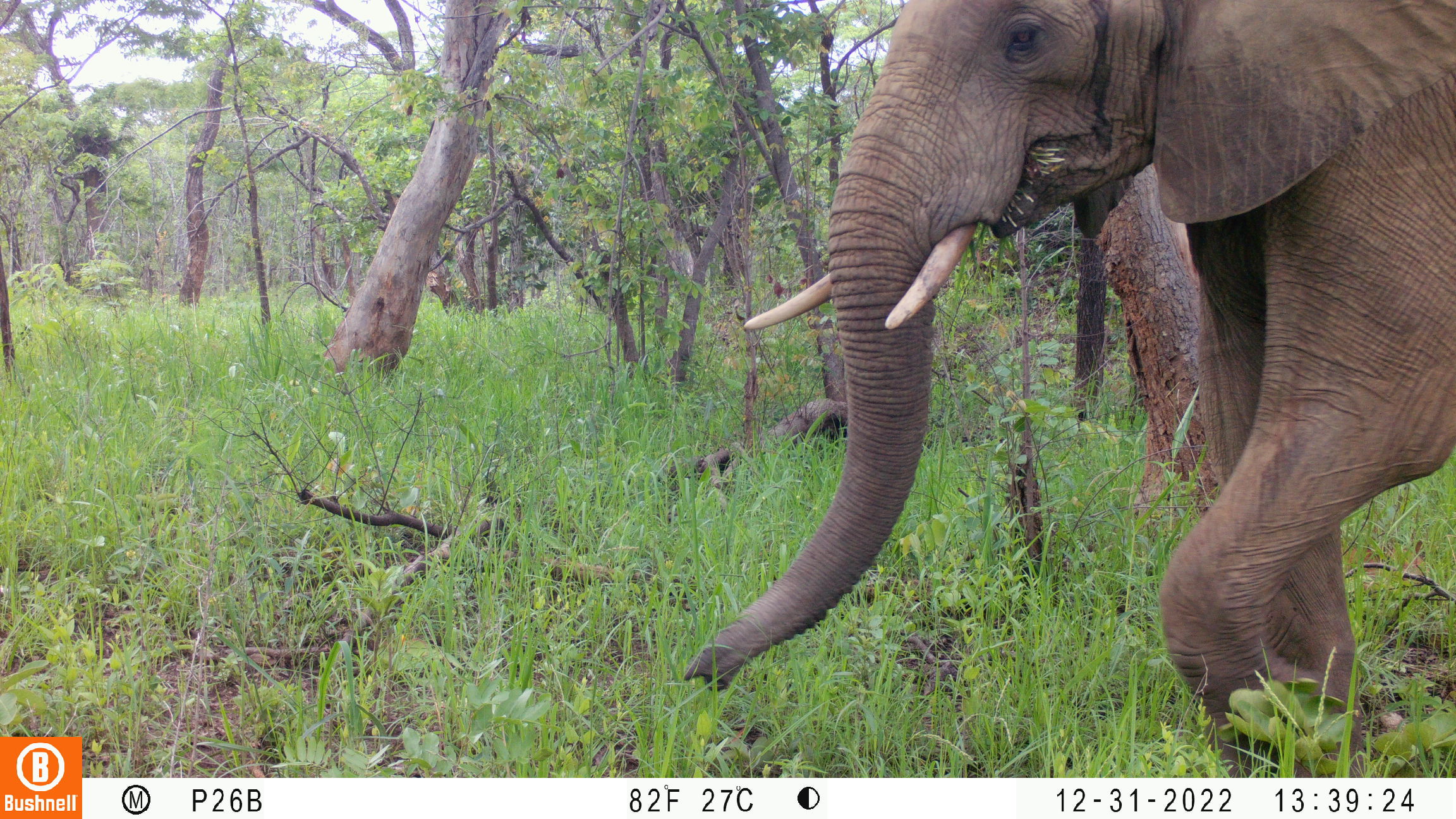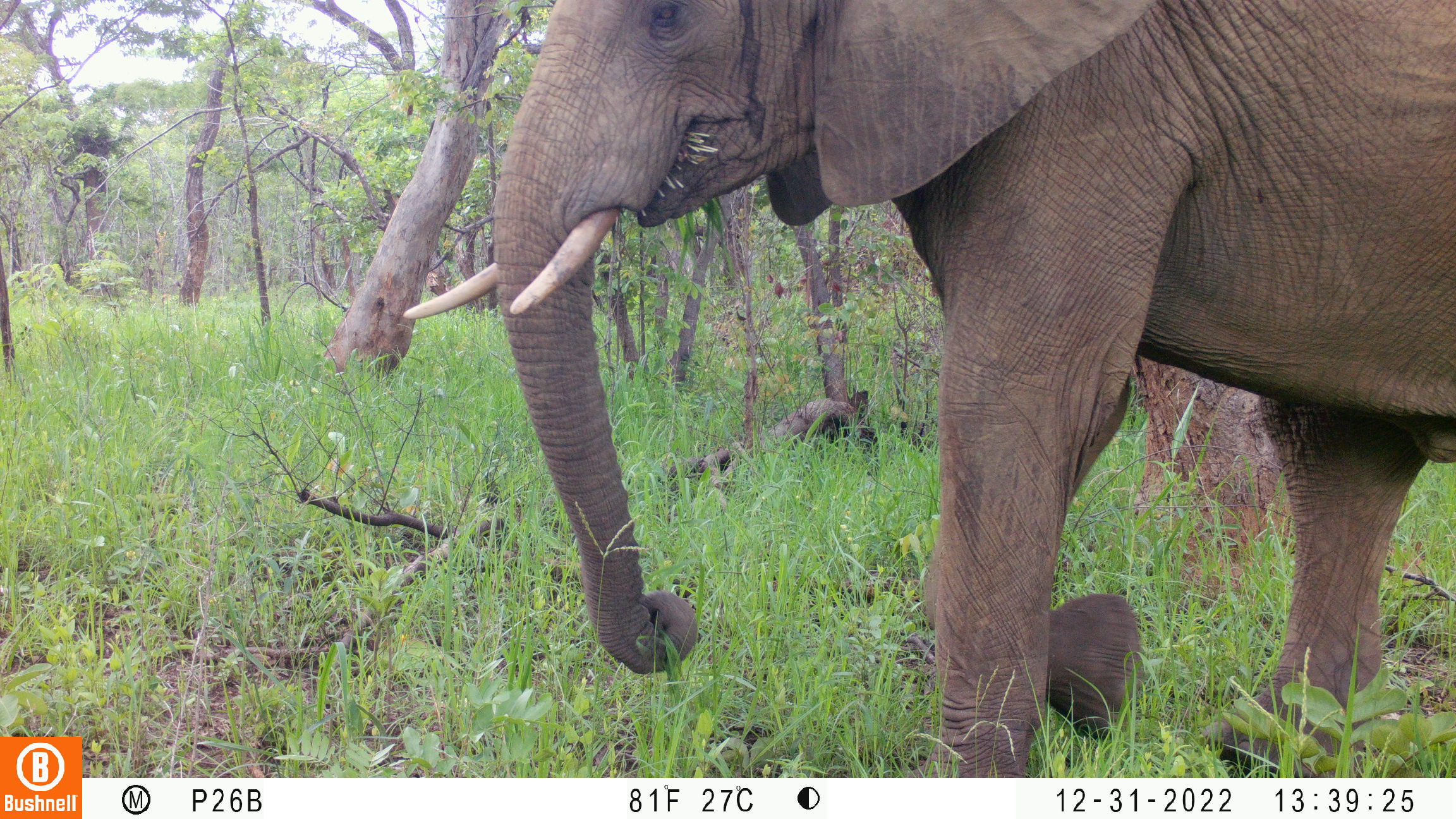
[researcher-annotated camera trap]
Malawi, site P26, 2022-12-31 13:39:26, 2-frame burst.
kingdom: Animalia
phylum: Chordata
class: Mammalia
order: Proboscidea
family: Elephantidae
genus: Loxodonta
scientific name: Loxodonta africana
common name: african savanna elephant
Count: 1.